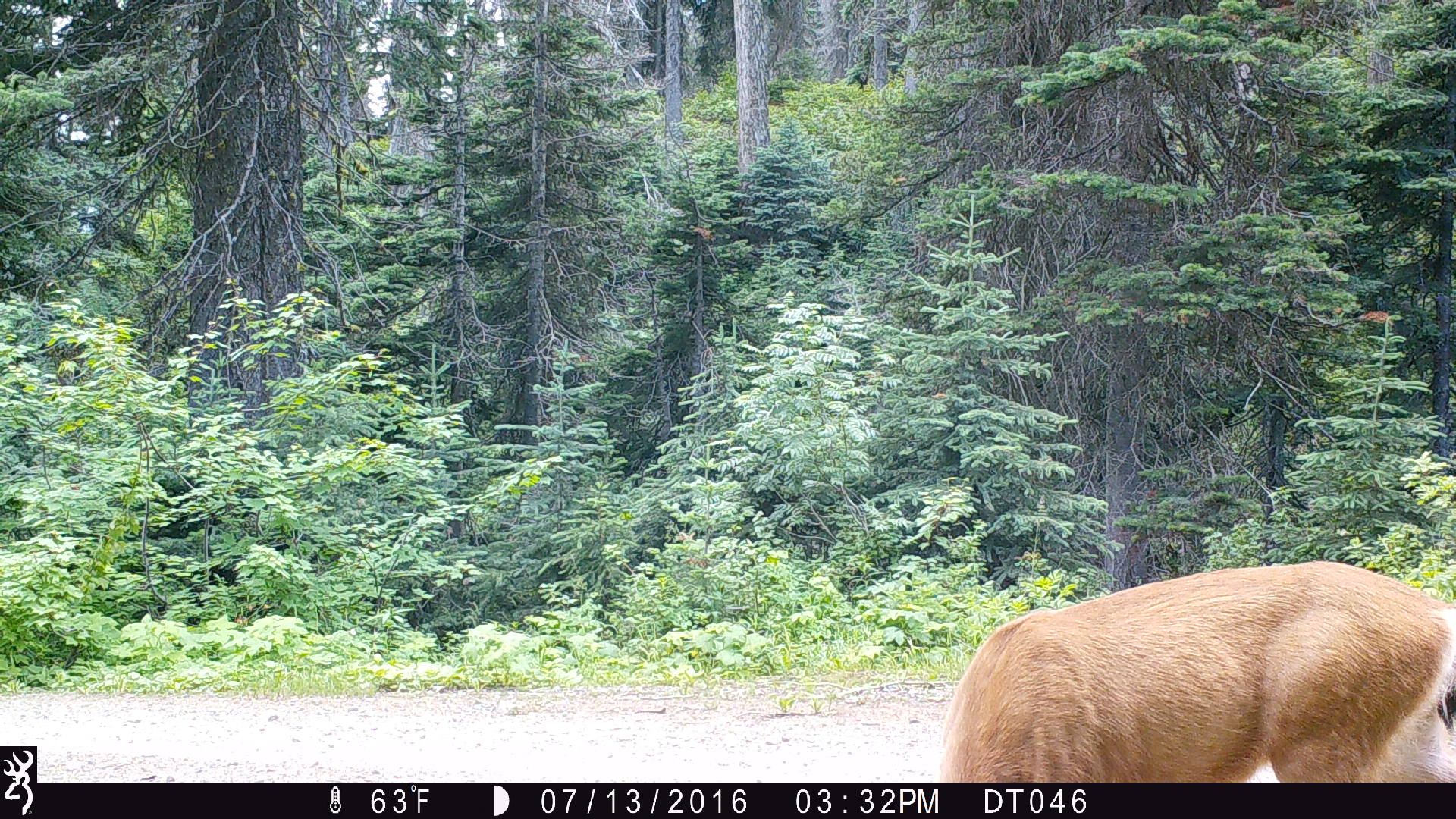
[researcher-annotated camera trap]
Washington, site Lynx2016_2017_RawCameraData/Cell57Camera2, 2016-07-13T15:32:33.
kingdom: Animalia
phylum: Chordata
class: Mammalia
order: Artiodactyla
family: Cervidae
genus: Odocoileus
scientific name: Odocoileus hemionus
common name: mule deer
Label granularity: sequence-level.